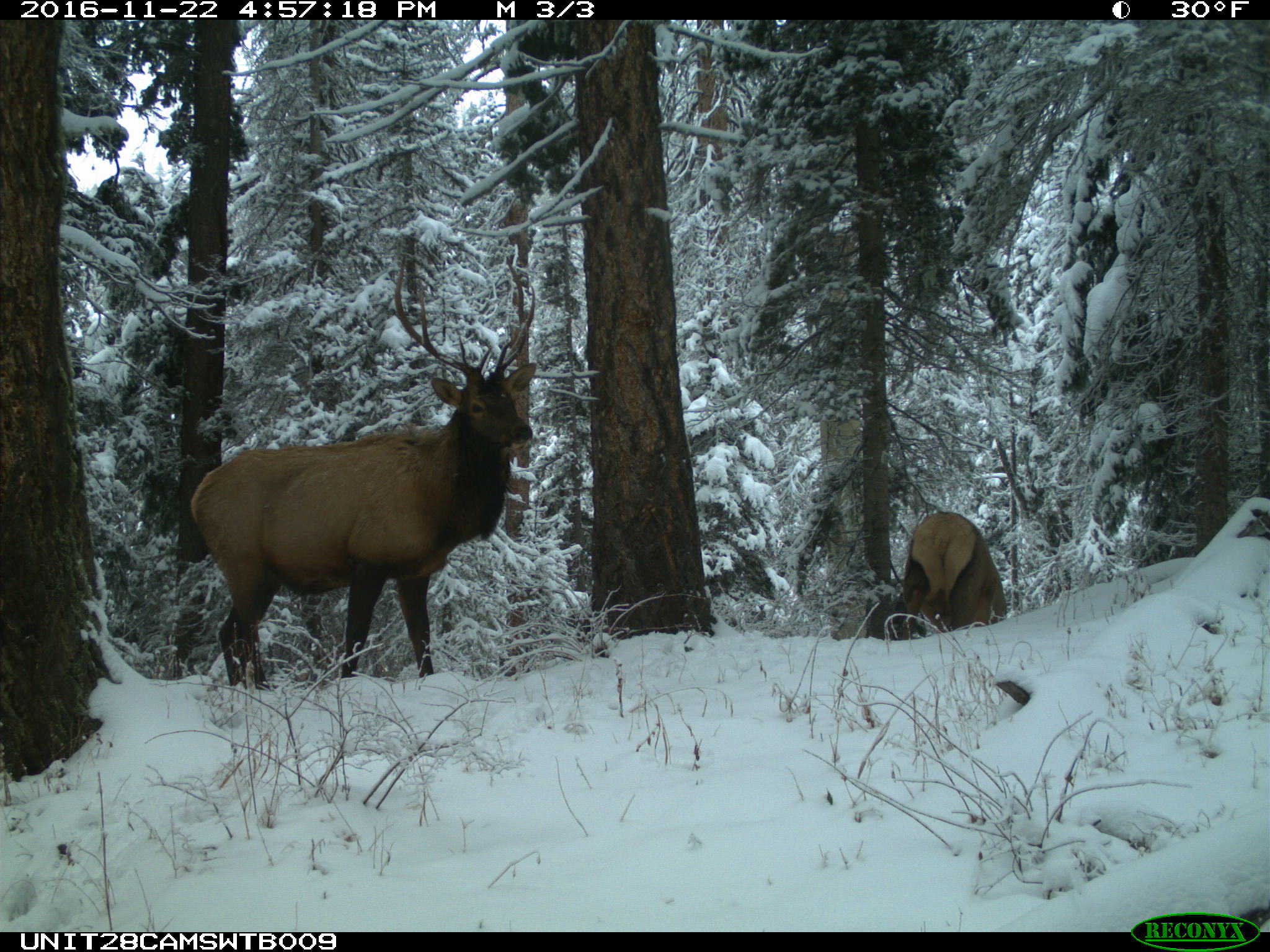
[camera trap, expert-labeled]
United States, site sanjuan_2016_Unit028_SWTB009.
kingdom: Animalia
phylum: Chordata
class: Mammalia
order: Artiodactyla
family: Cervidae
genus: Cervus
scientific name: Cervus elaphus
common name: red deer